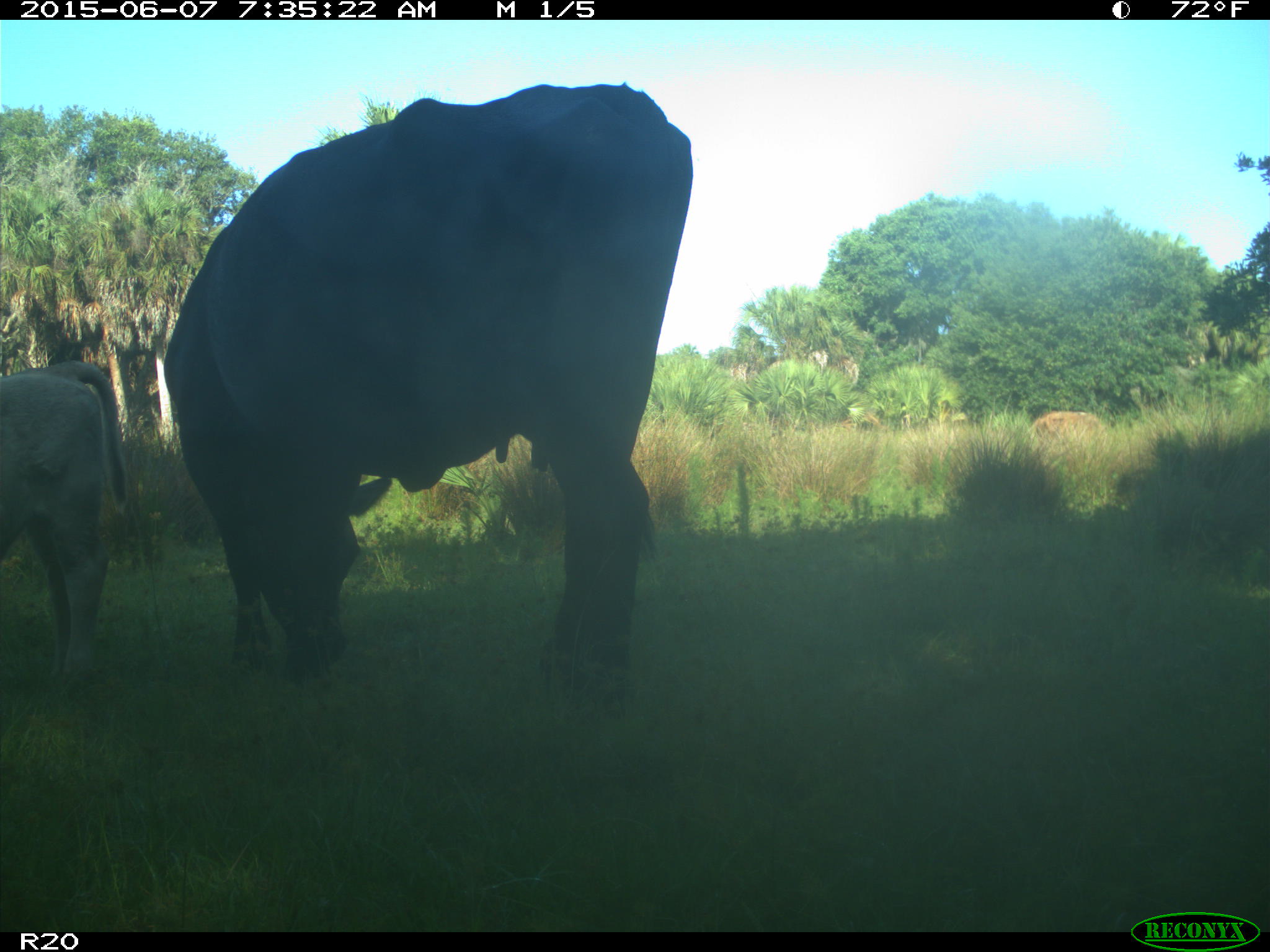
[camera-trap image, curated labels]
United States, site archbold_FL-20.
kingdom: Animalia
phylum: Chordata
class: Mammalia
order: Artiodactyla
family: Bovidae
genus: Bos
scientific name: Bos taurus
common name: domestic cow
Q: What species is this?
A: Bos taurus (domestic cow).